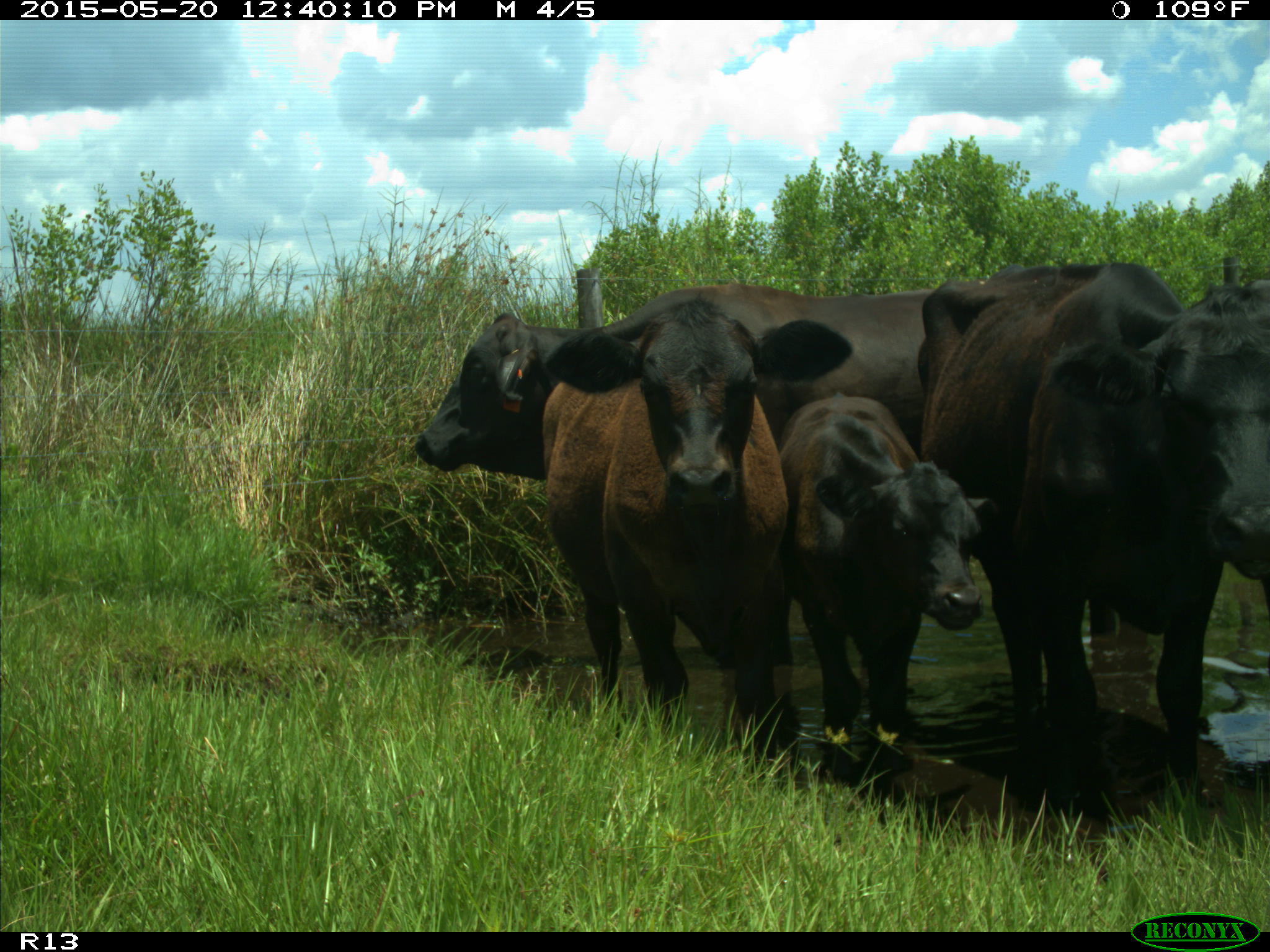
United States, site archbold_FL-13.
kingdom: Animalia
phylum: Chordata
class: Mammalia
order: Artiodactyla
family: Bovidae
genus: Bos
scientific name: Bos taurus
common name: domestic cow